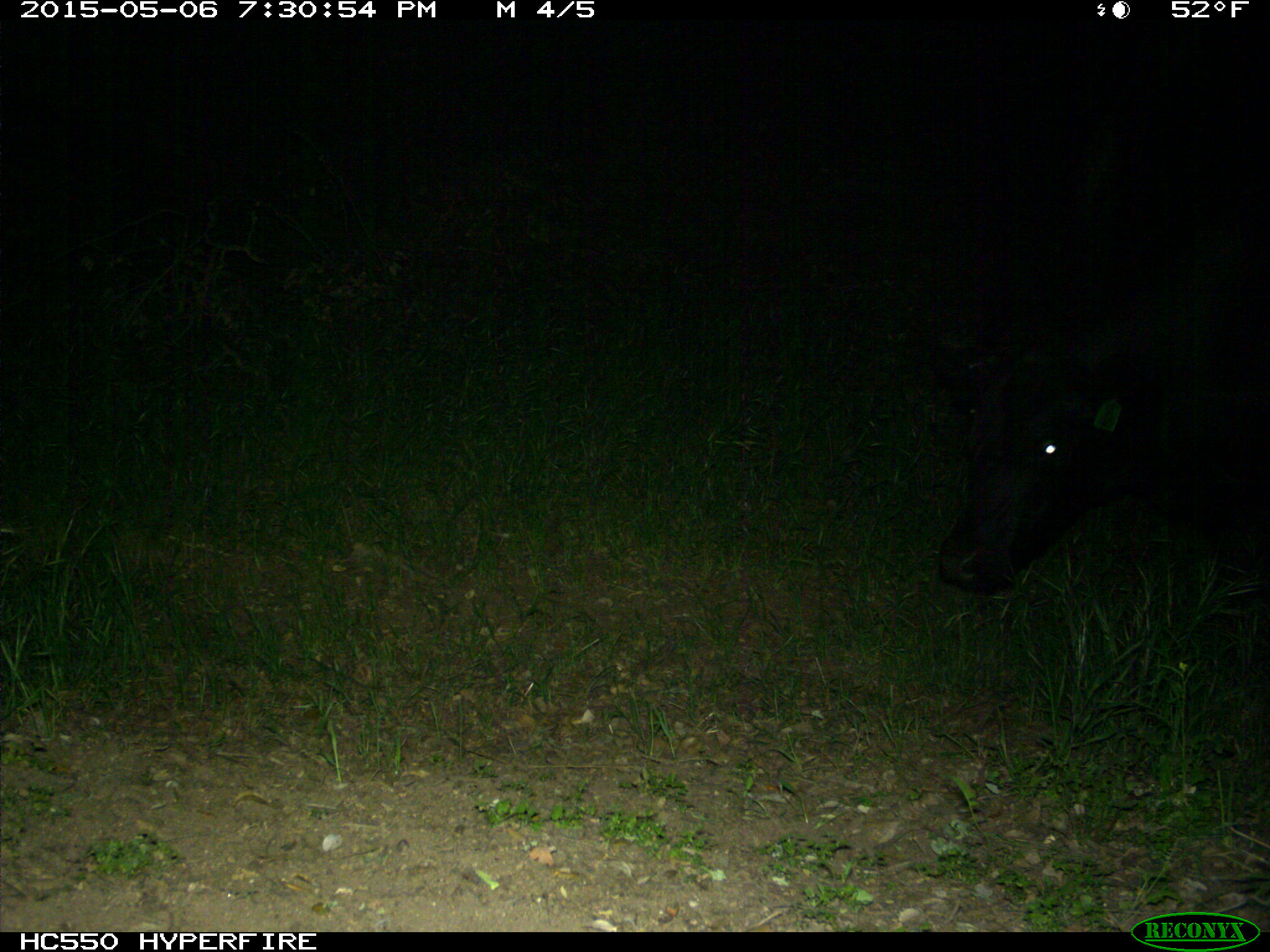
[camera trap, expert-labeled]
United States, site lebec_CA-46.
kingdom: Animalia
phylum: Chordata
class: Mammalia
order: Artiodactyla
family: Bovidae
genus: Bos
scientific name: Bos taurus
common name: domestic cow